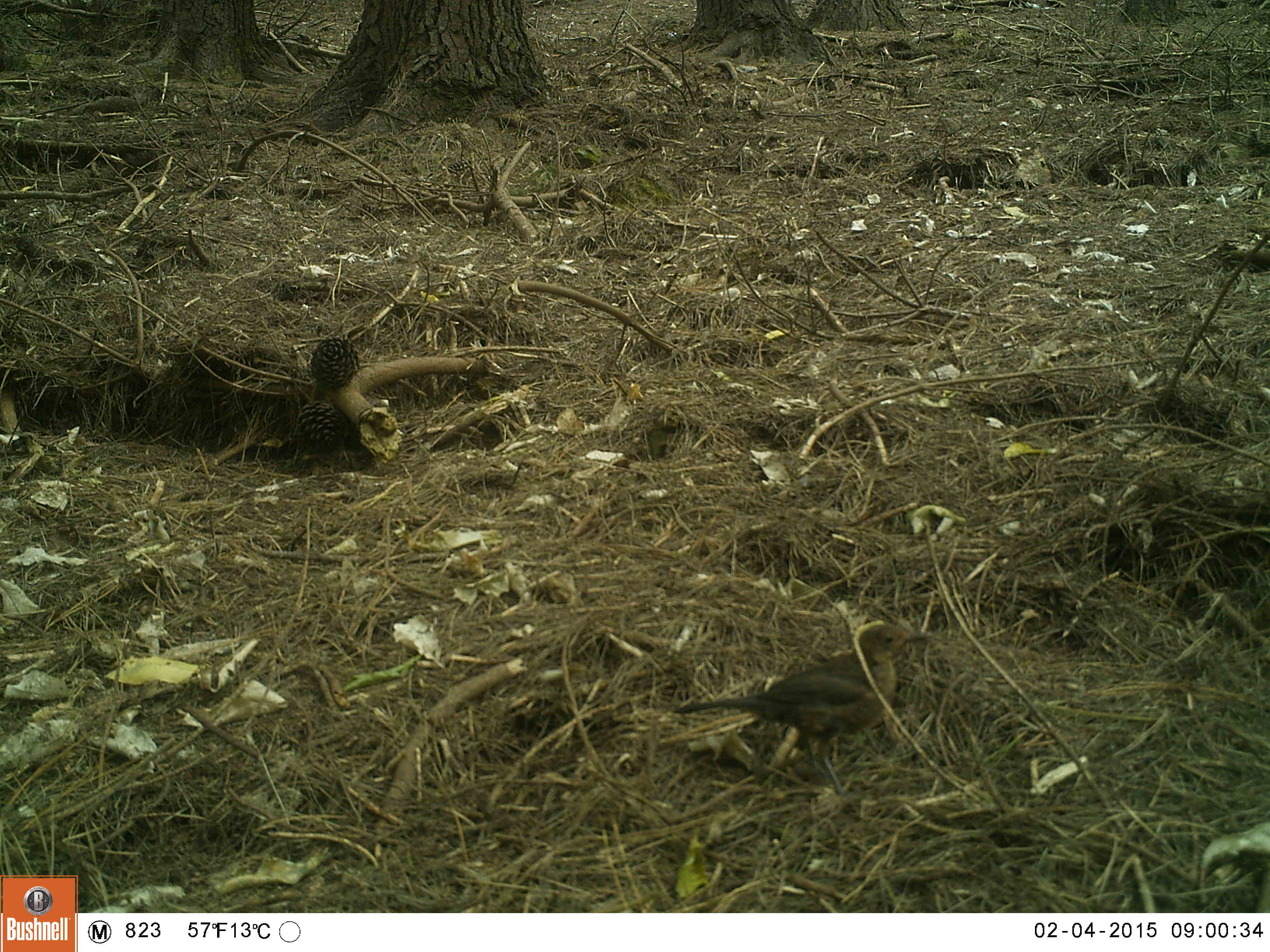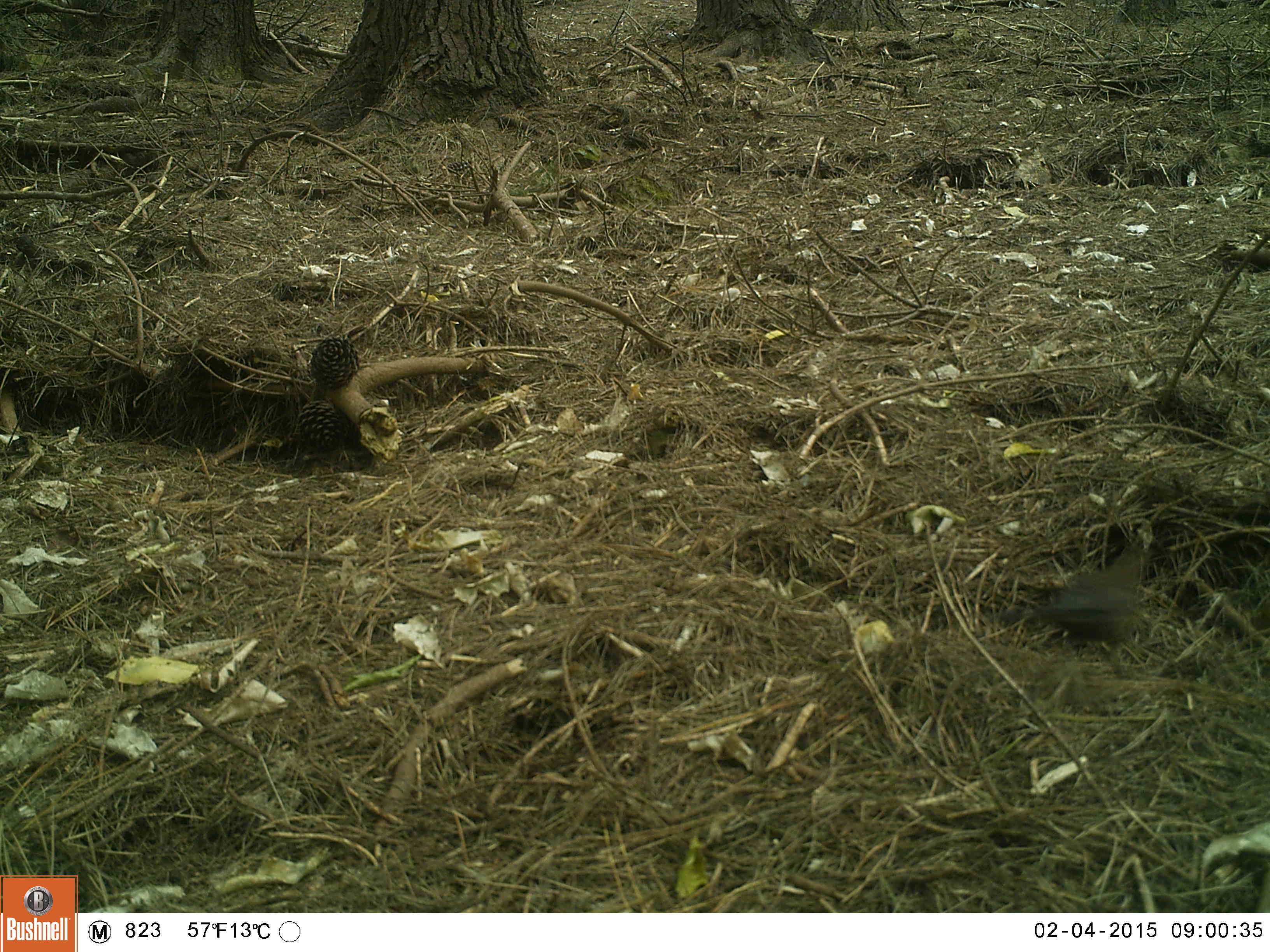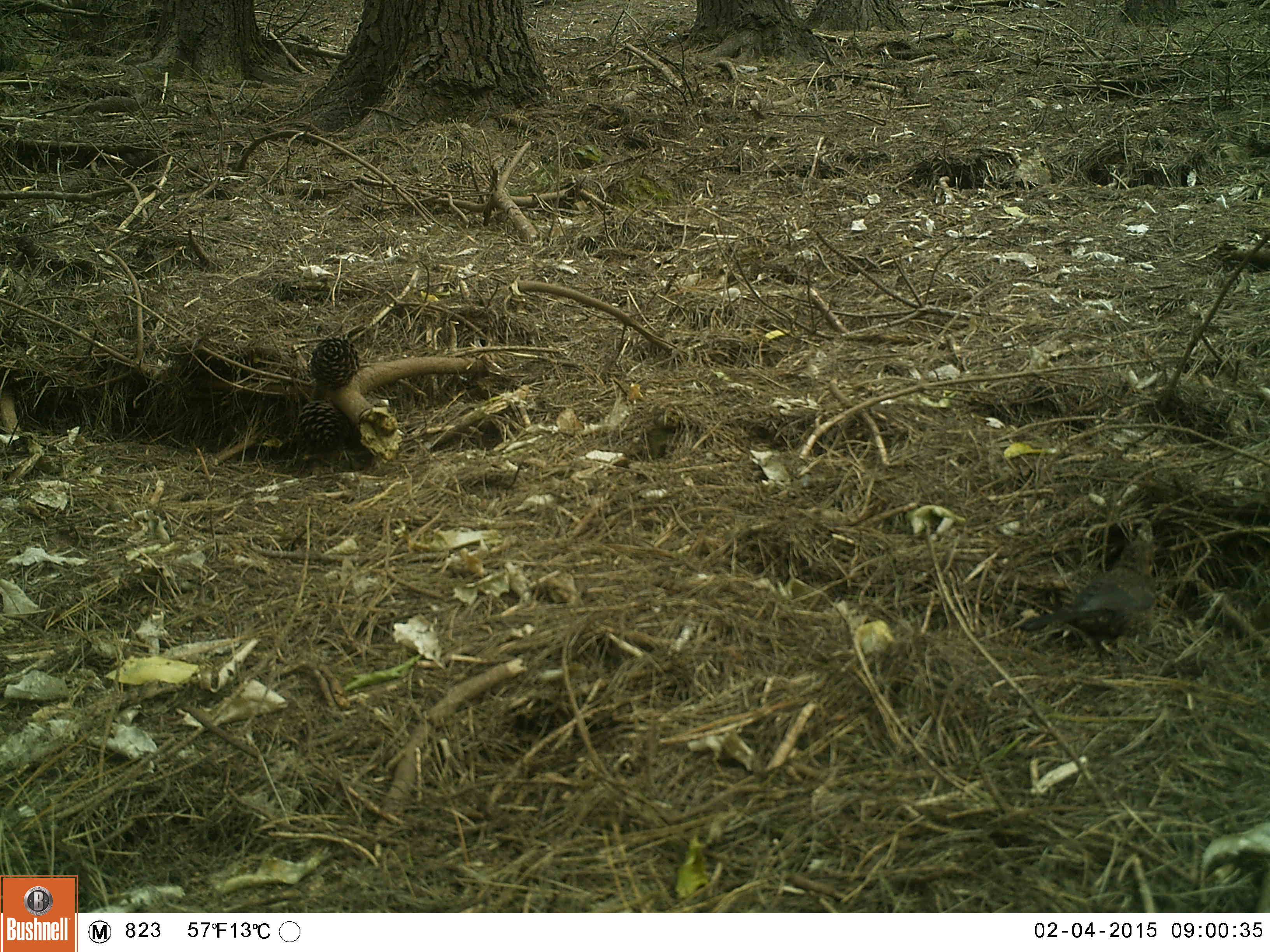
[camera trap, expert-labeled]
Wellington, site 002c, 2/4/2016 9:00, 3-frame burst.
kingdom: Animalia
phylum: Chordata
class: Aves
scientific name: Aves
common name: bird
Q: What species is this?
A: Bird (Aves).